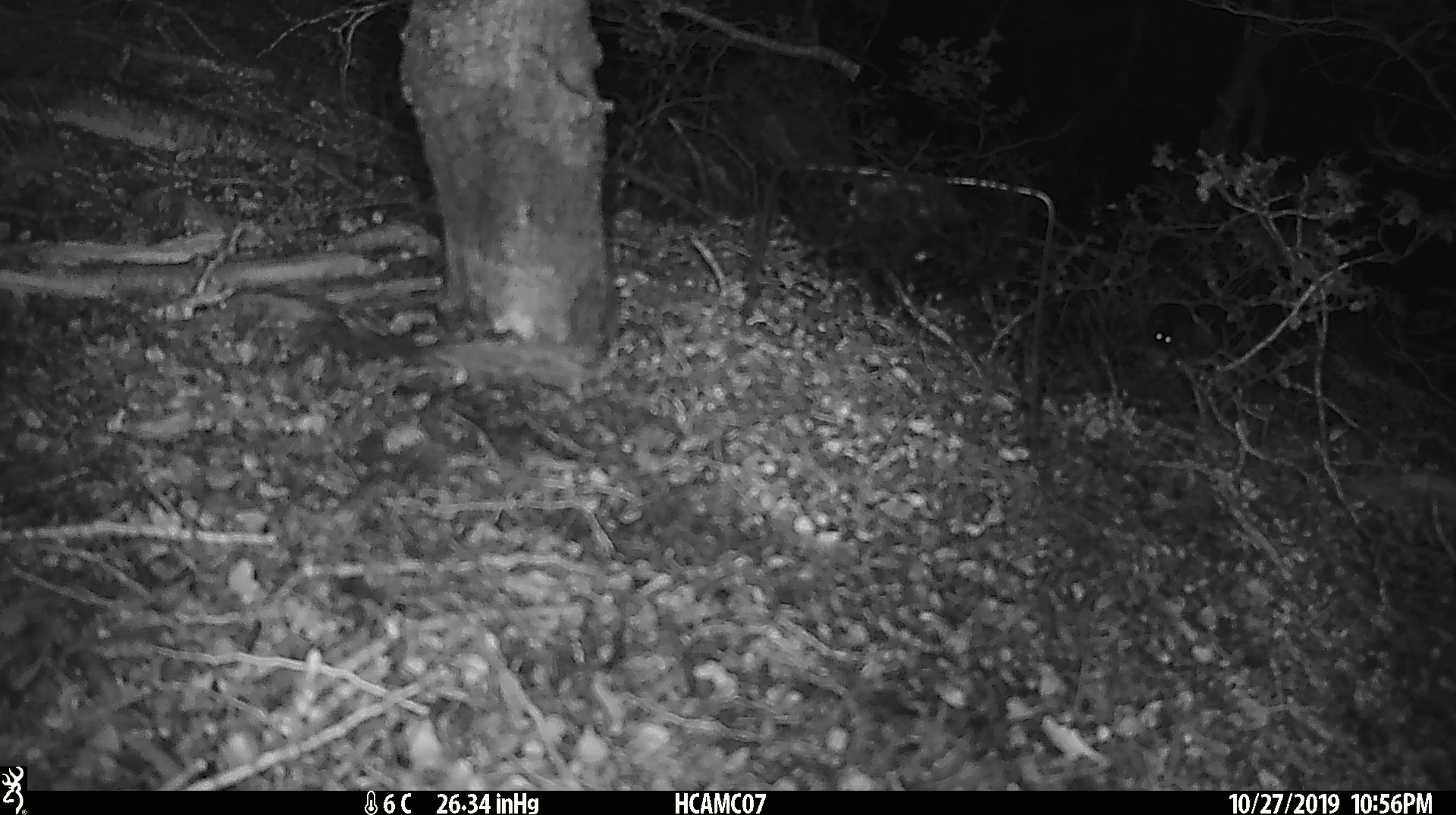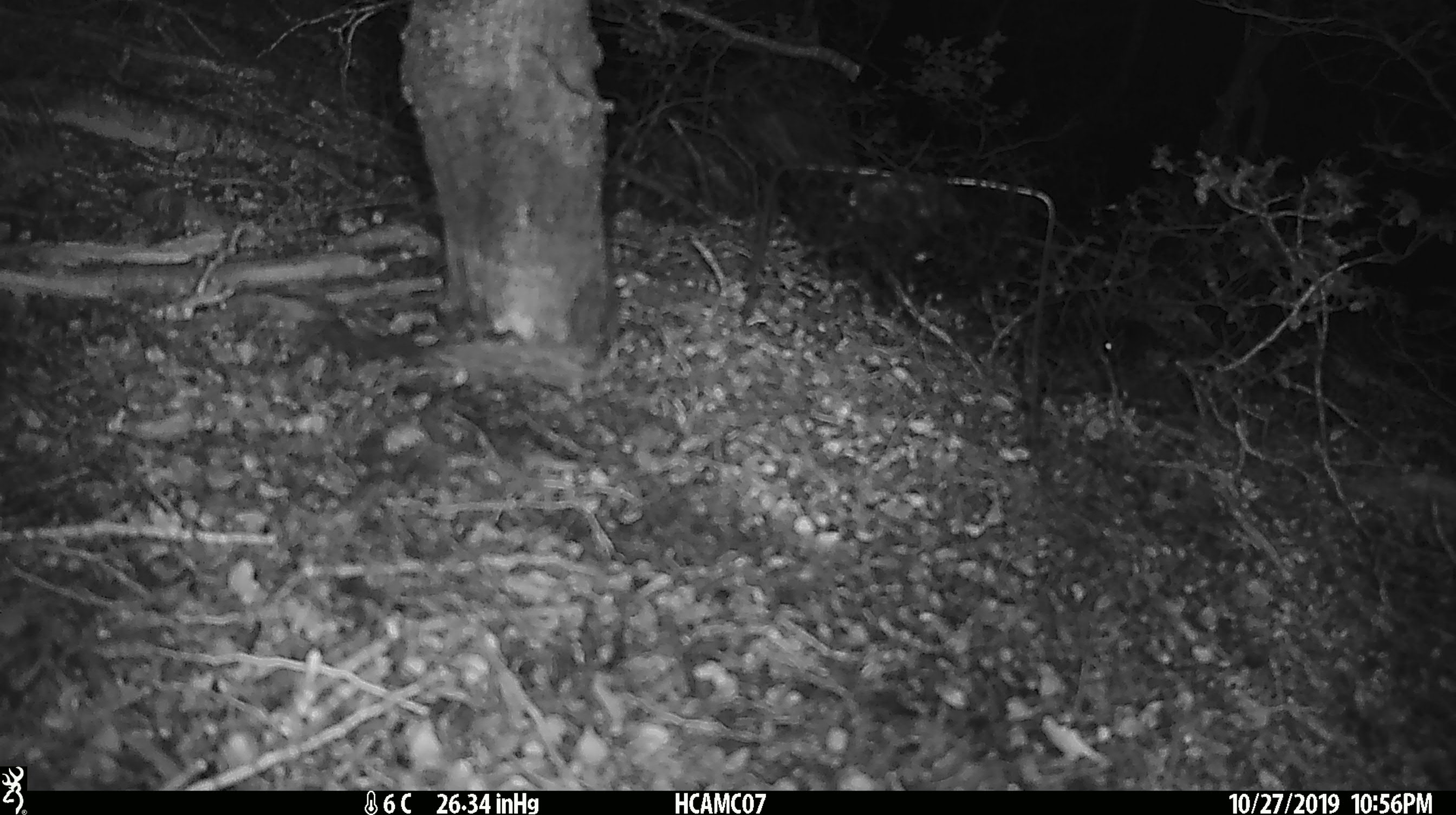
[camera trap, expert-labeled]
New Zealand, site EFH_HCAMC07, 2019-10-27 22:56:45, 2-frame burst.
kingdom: Animalia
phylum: Chordata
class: Mammalia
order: Rodentia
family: Muridae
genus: Mus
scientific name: Mus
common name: mouse